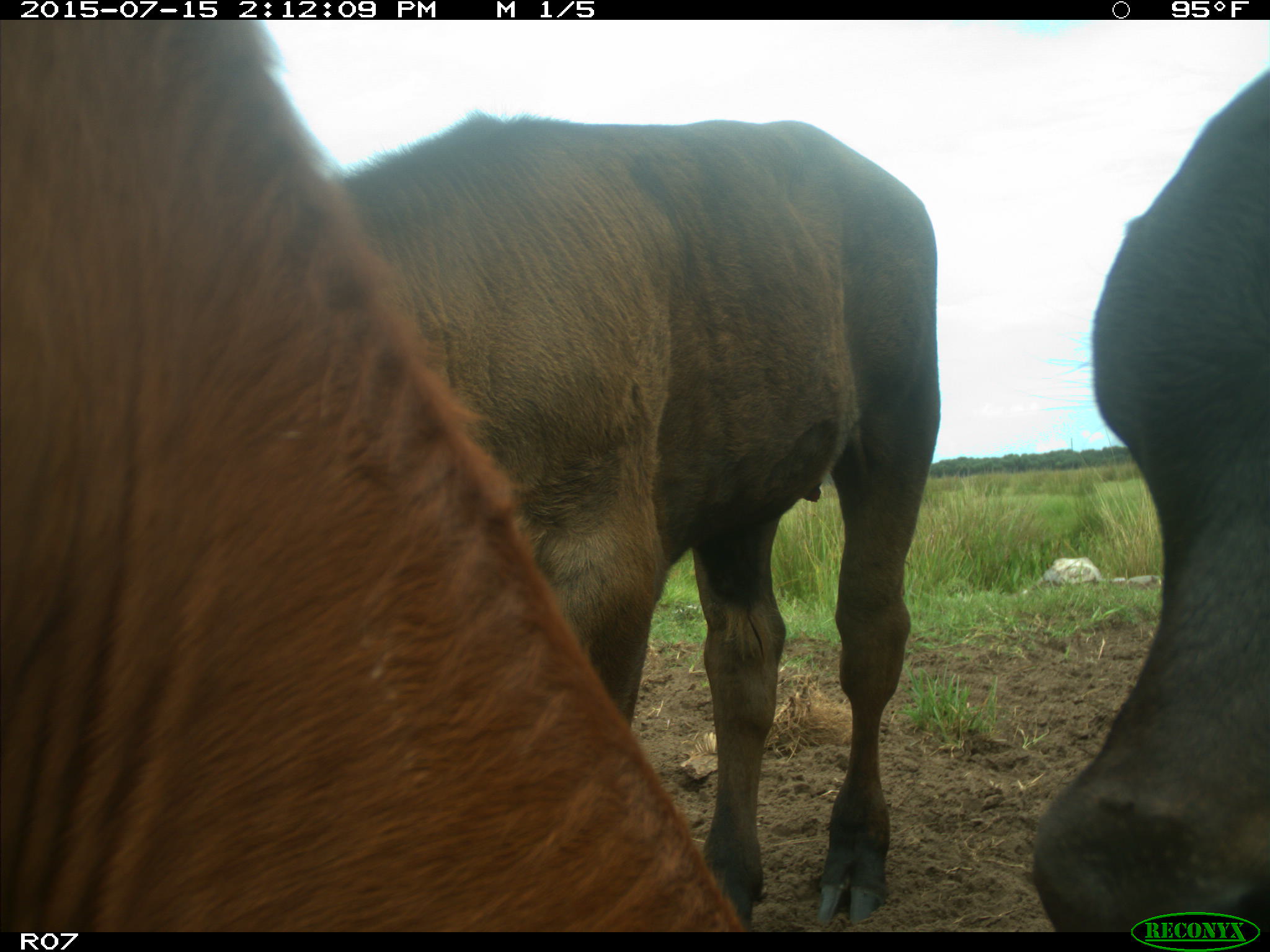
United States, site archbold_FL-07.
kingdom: Animalia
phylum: Chordata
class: Mammalia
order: Artiodactyla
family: Bovidae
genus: Bos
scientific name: Bos taurus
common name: domestic cow